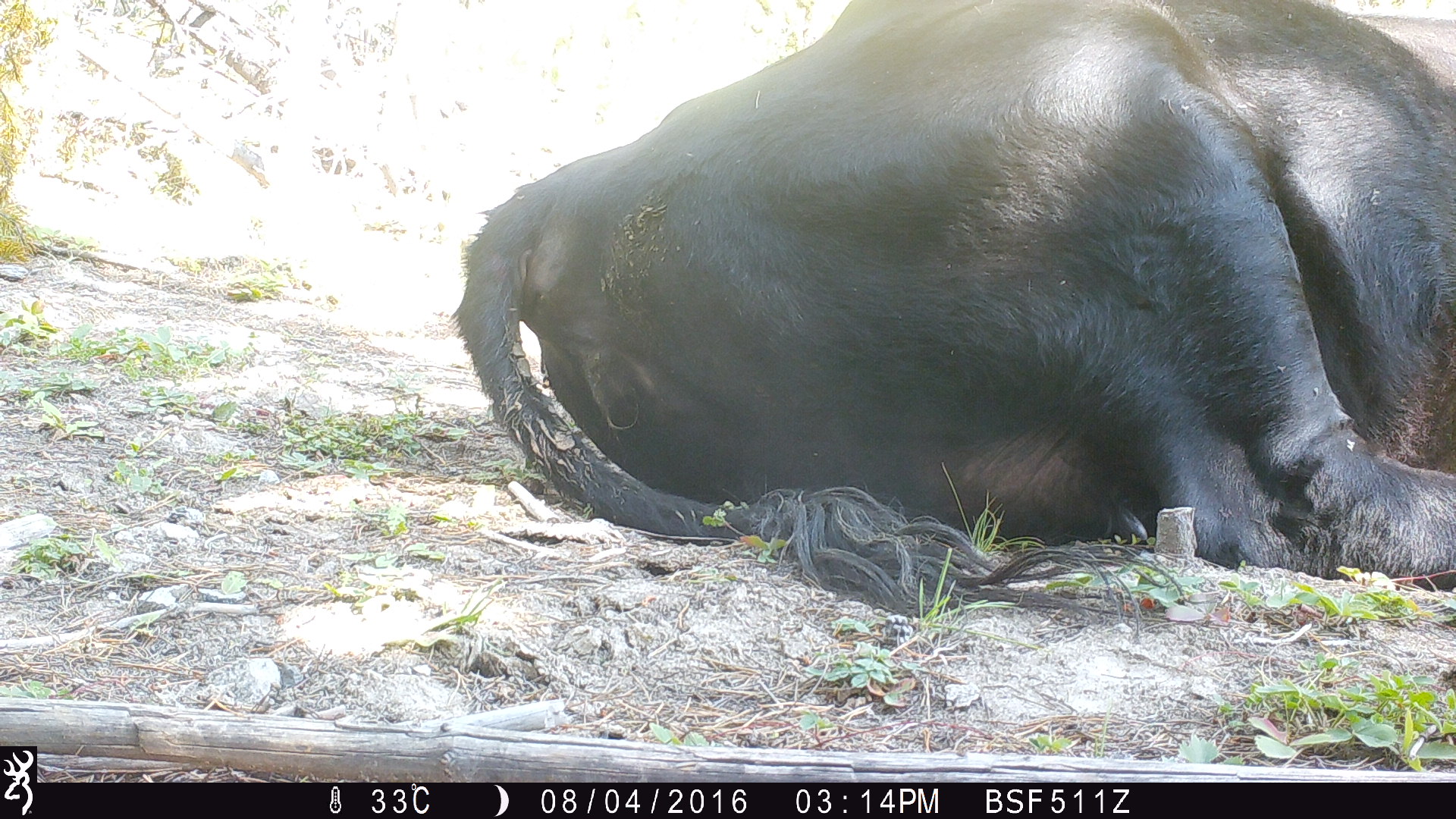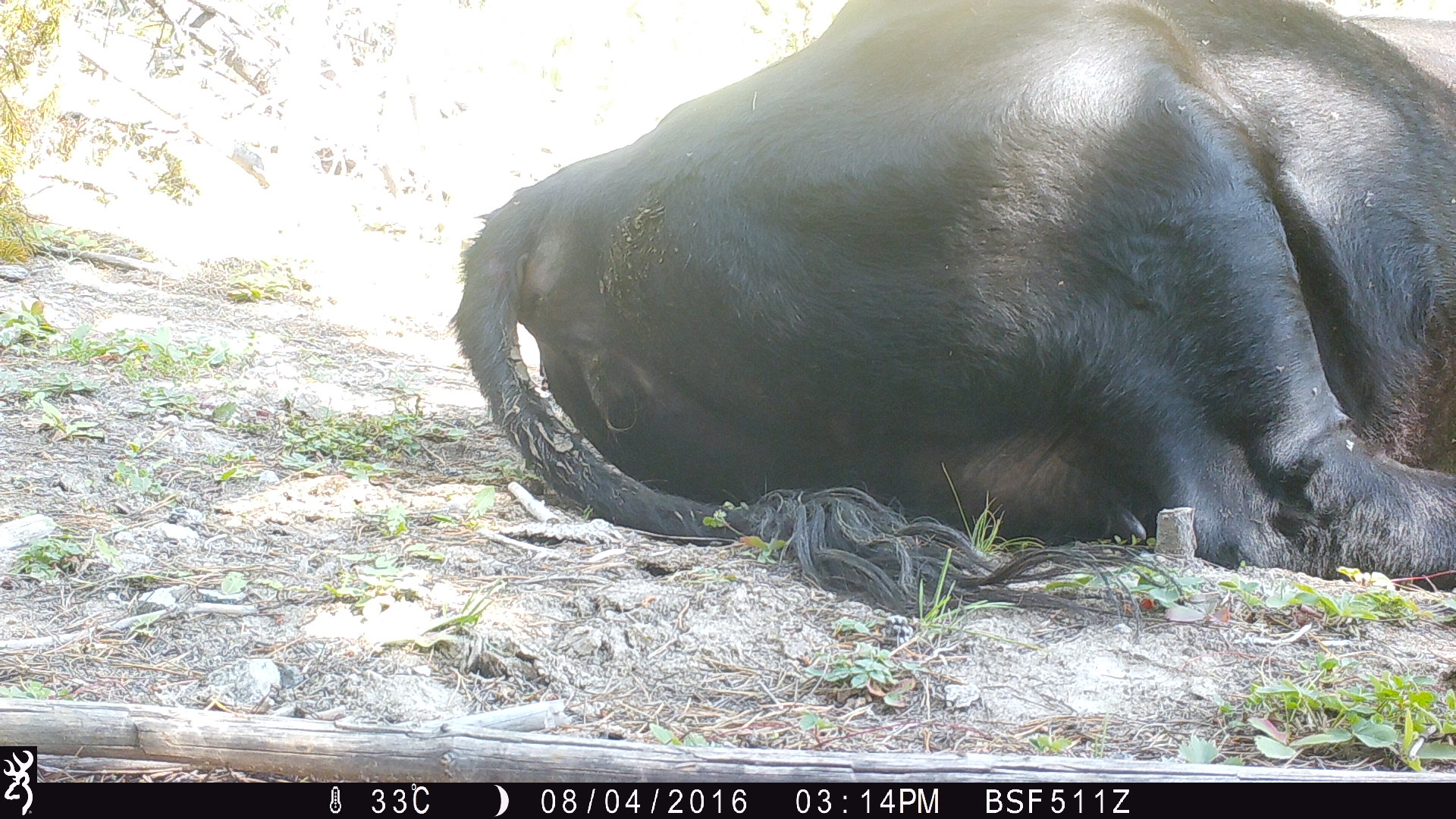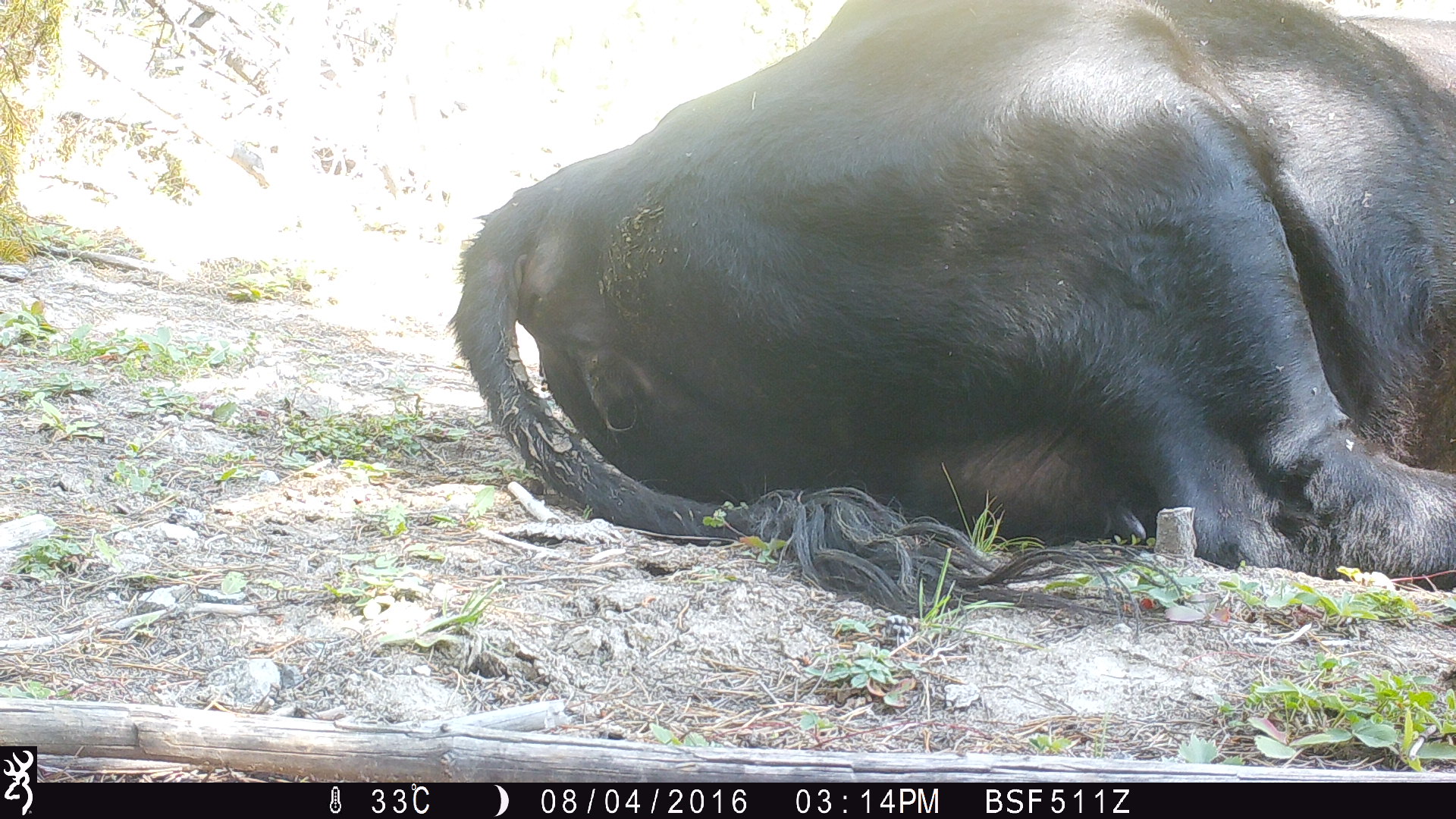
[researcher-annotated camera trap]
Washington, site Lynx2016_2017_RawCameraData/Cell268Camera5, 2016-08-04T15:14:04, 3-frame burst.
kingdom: Animalia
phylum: Chordata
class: Mammalia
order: Artiodactyla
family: Bovidae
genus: Bos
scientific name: Bos taurus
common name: domestic cattle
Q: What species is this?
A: Domestic cattle (Bos taurus).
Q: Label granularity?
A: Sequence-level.